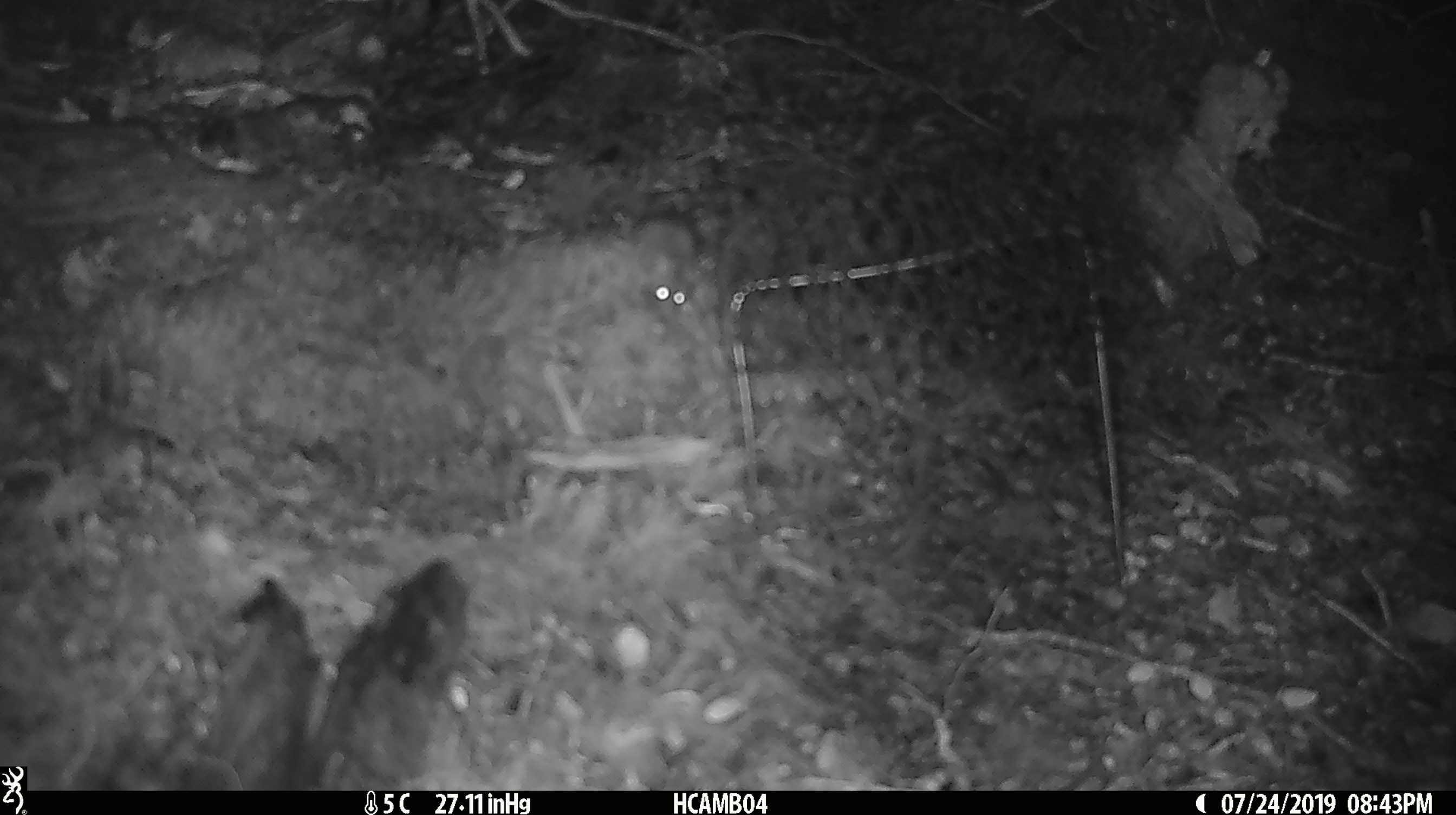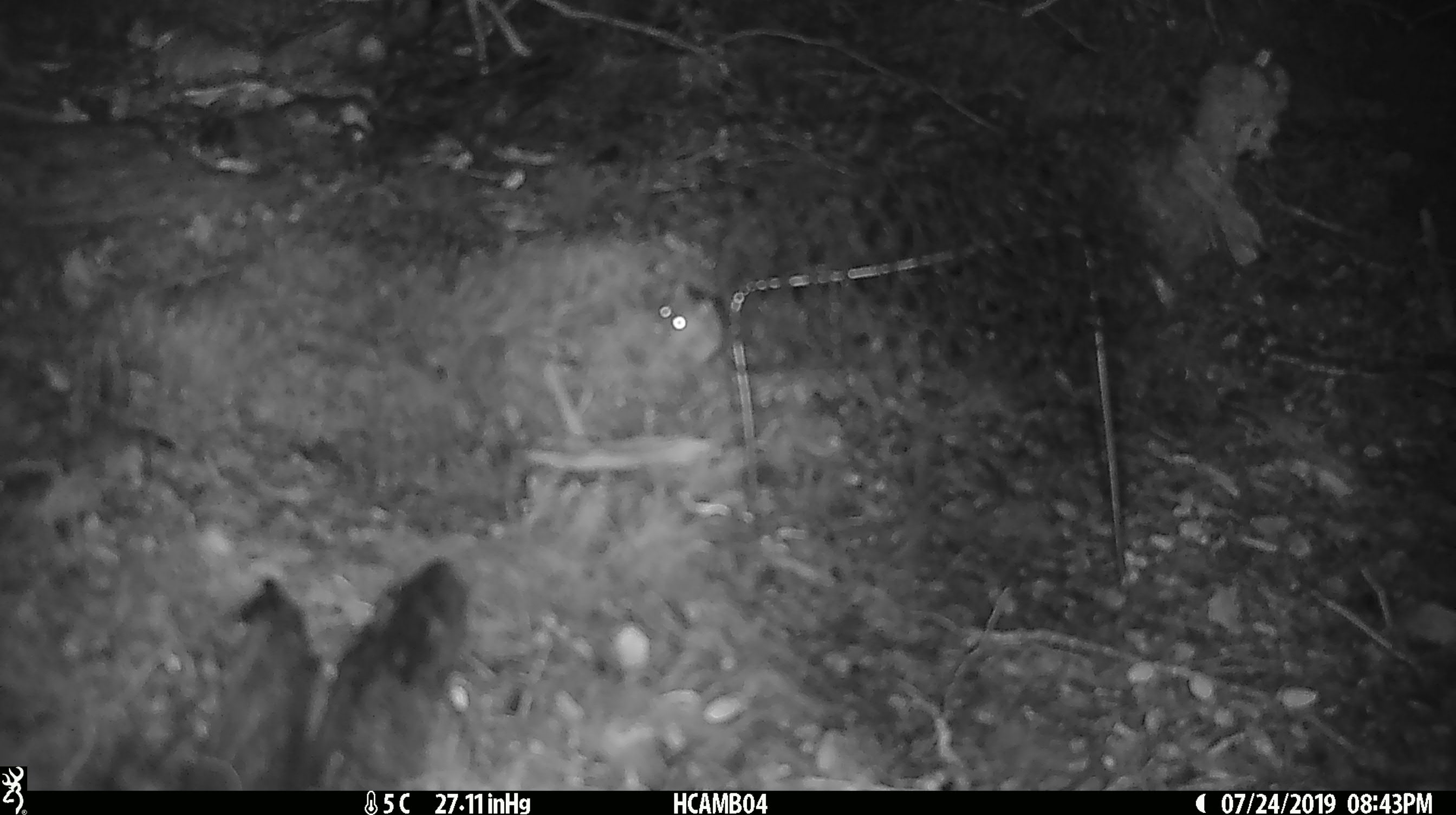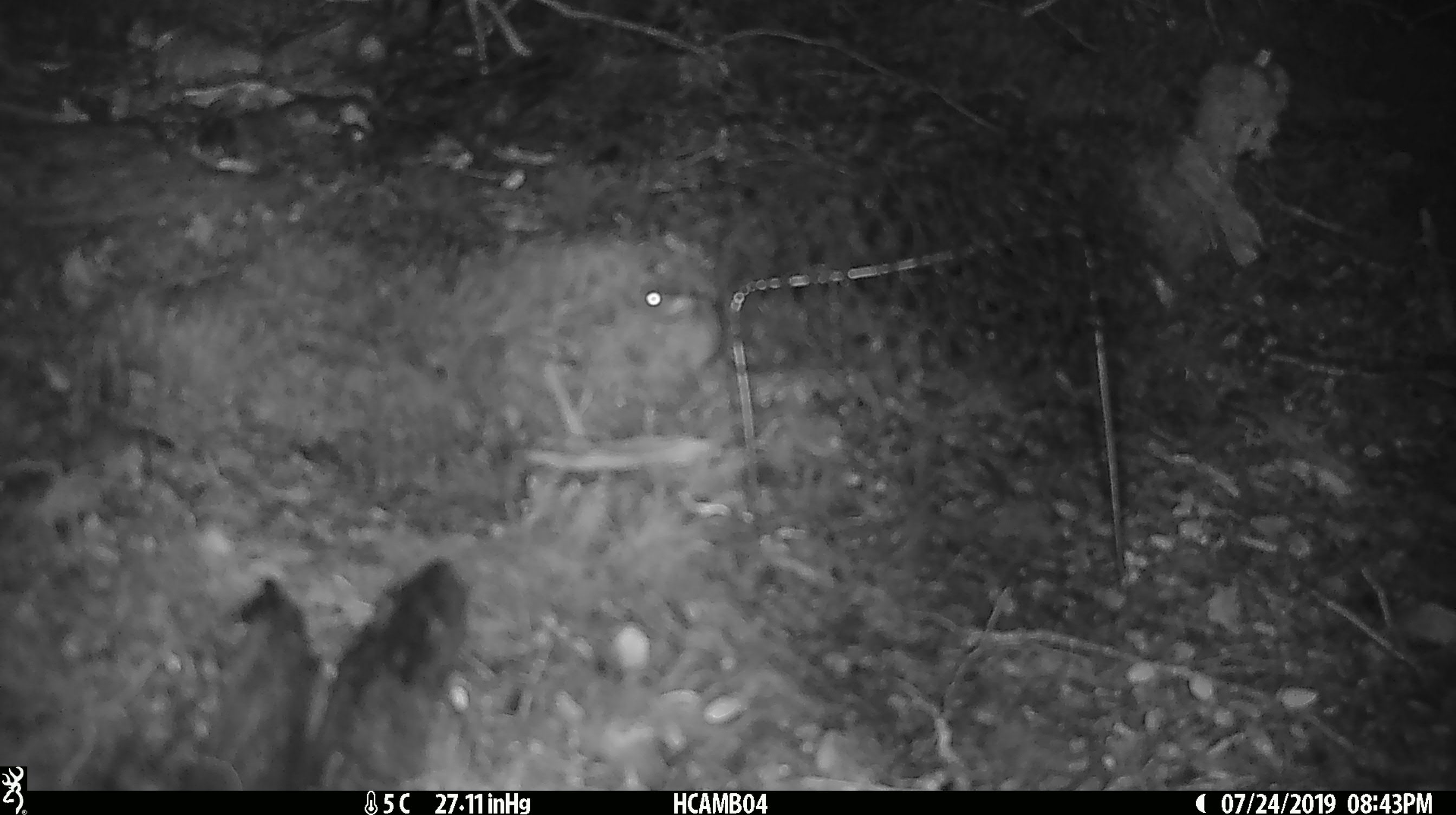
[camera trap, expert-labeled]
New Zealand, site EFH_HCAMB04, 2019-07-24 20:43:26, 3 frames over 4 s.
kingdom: Animalia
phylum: Chordata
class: Mammalia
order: Rodentia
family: Muridae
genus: Mus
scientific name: Mus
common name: mouse